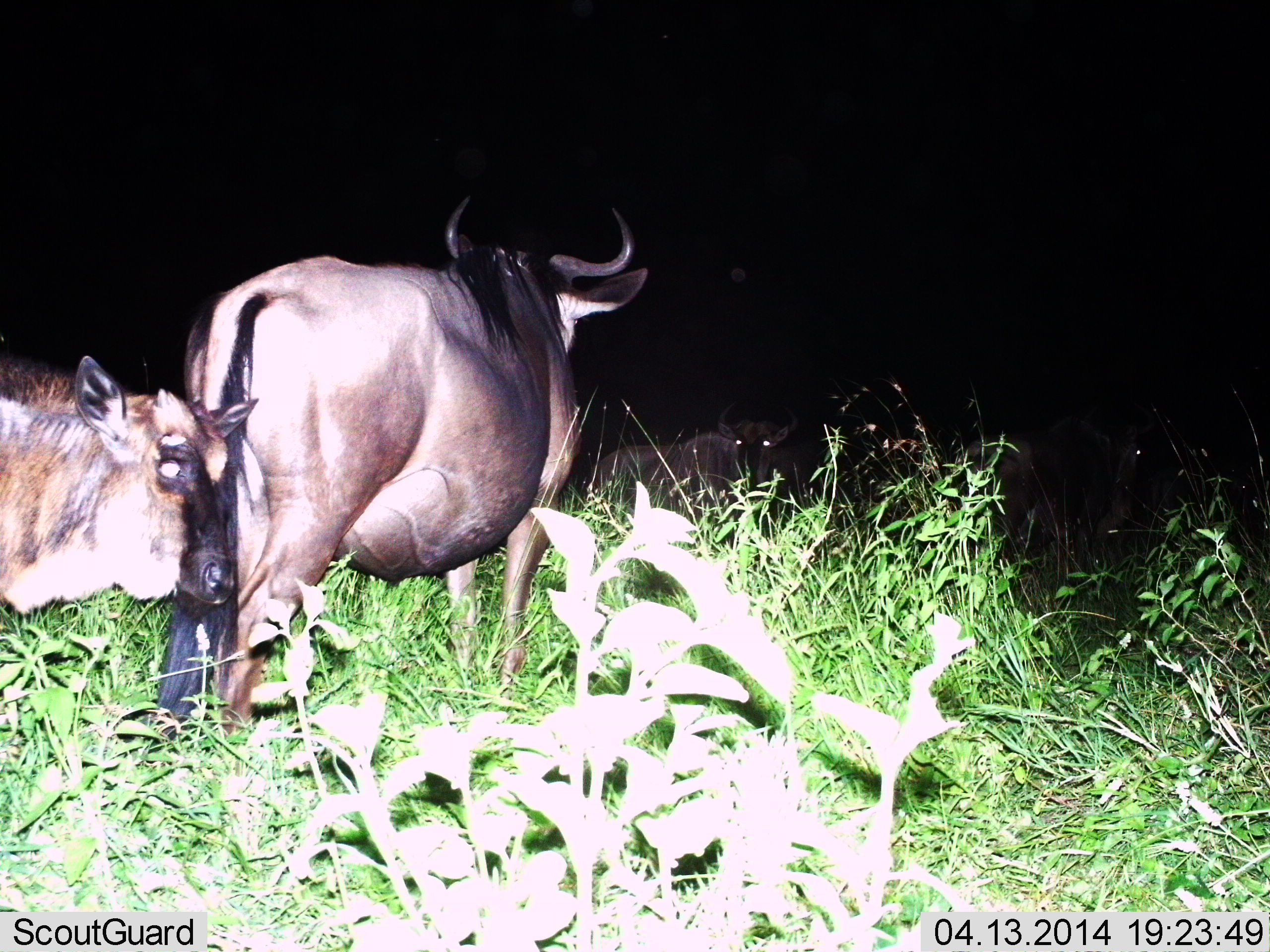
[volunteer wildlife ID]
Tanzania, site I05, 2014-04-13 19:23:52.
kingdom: Animalia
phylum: Chordata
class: Mammalia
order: Artiodactyla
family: Bovidae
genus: Connochaetes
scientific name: Connochaetes taurinus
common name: blue wildebeest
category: wildebeest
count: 4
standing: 76%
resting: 22%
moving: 18%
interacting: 4%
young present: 18%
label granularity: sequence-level